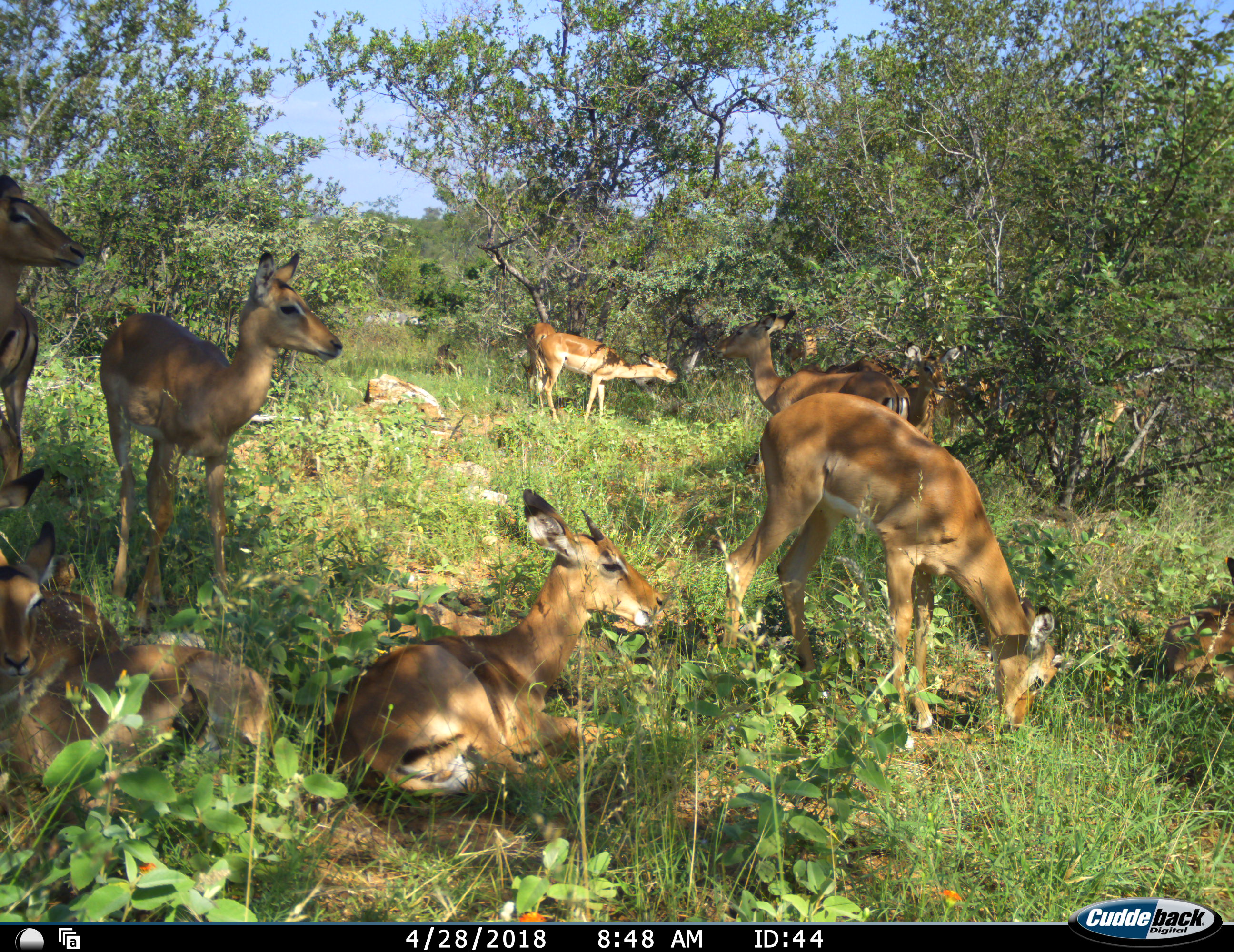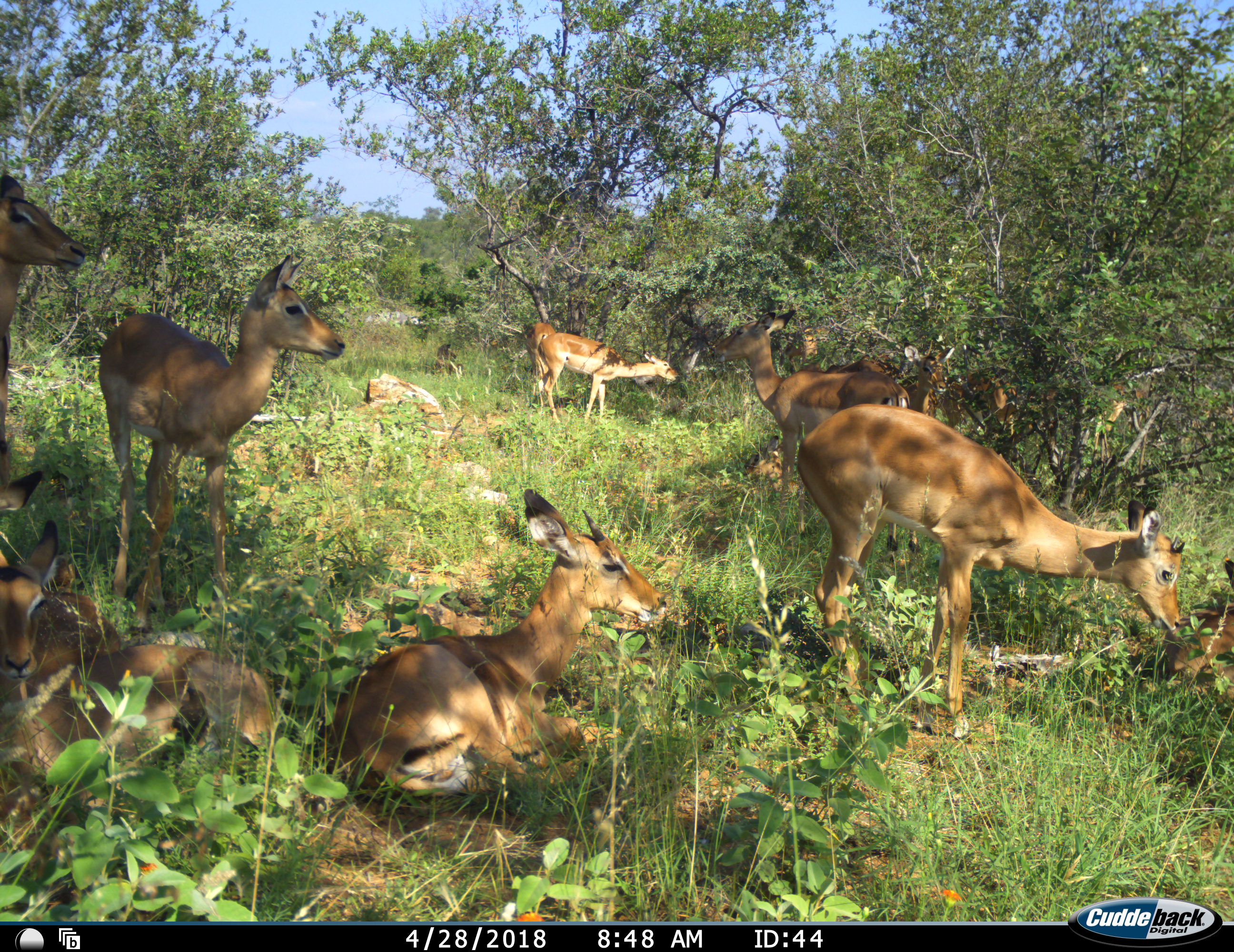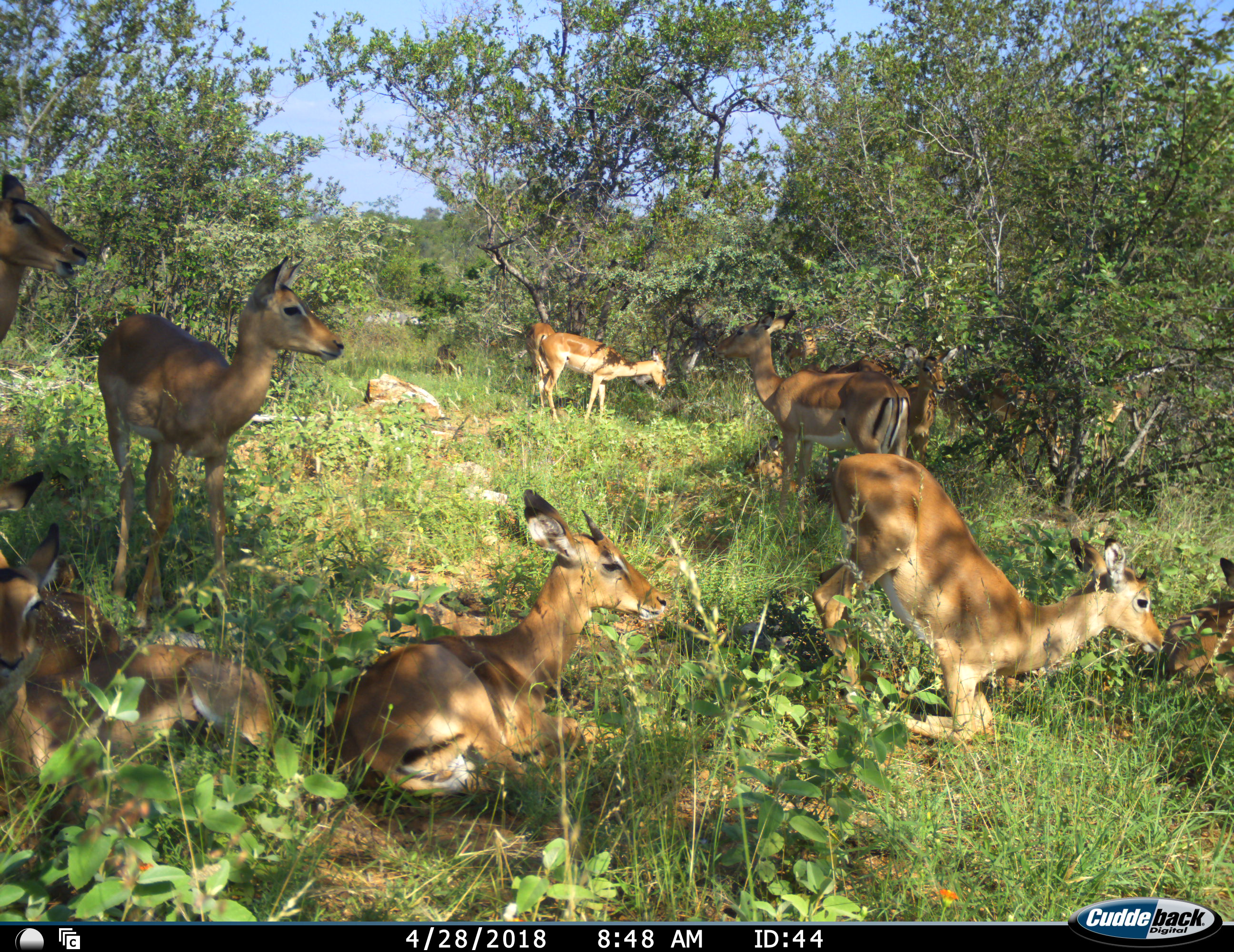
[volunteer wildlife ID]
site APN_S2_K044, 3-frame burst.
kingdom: Animalia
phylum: Chordata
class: Mammalia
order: Artiodactyla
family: Bovidae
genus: Aepyceros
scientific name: Aepyceros melampus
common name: impala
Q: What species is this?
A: Impala (Aepyceros melampus).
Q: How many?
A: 11-50.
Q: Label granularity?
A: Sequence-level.